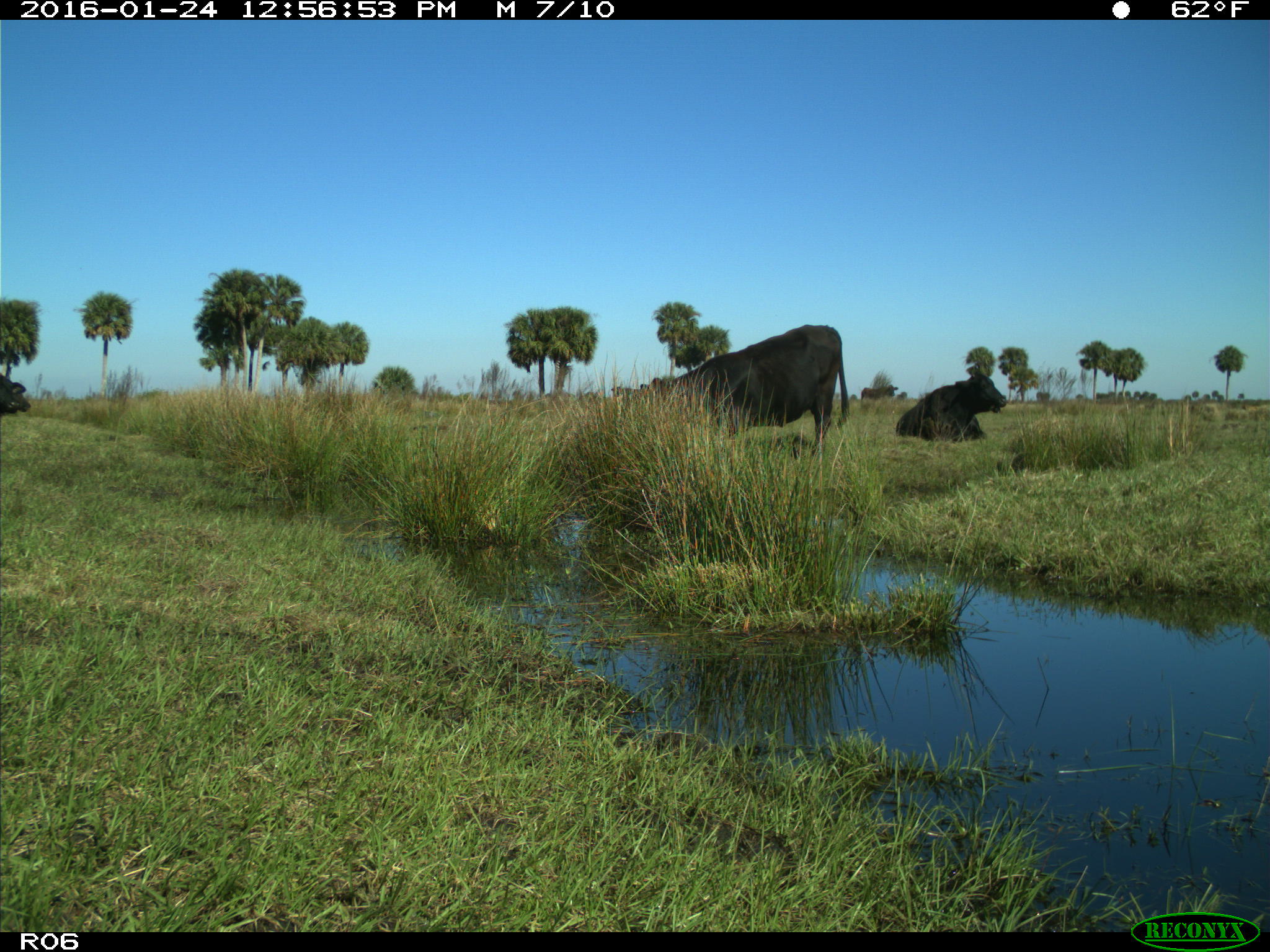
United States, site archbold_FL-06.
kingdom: Animalia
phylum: Chordata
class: Mammalia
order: Artiodactyla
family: Bovidae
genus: Bos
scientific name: Bos taurus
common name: domestic cow